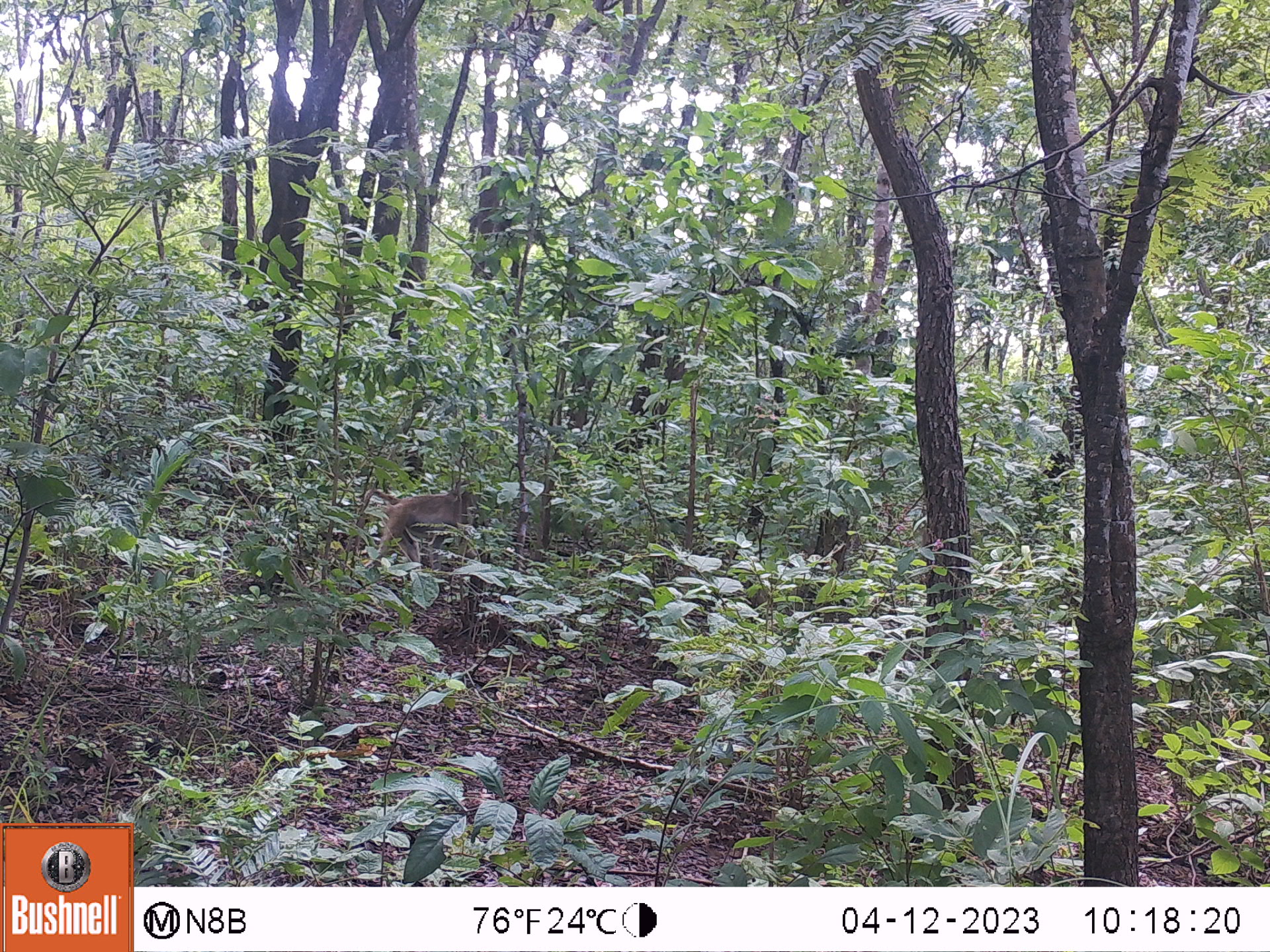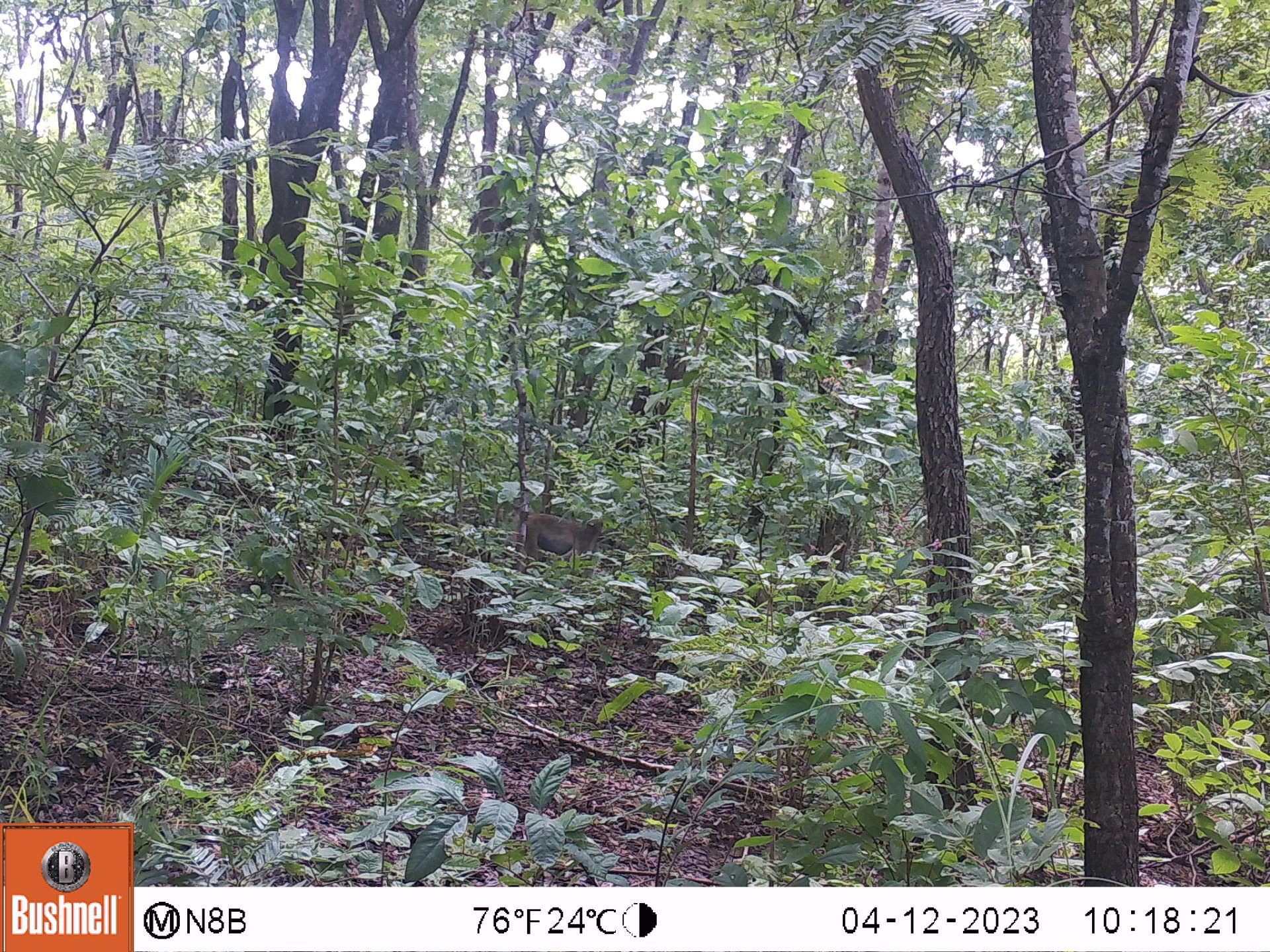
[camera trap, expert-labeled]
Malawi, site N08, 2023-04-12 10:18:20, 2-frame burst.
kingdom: Animalia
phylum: Chordata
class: Mammalia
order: Primates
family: Cercopithecidae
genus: Papio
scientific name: Papio cynocephalus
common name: yellow baboon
Yellow baboon (Papio cynocephalus), count 1.